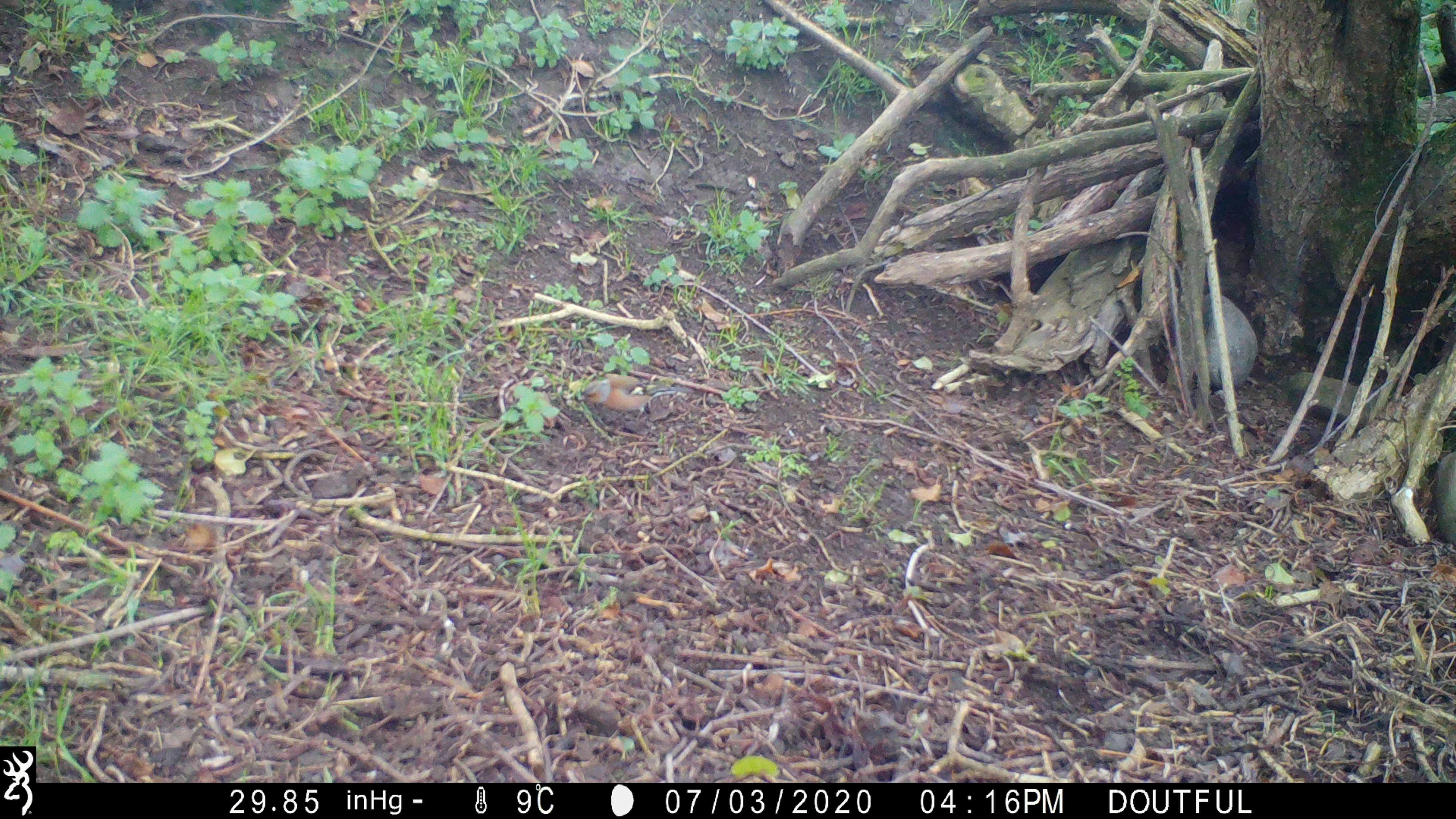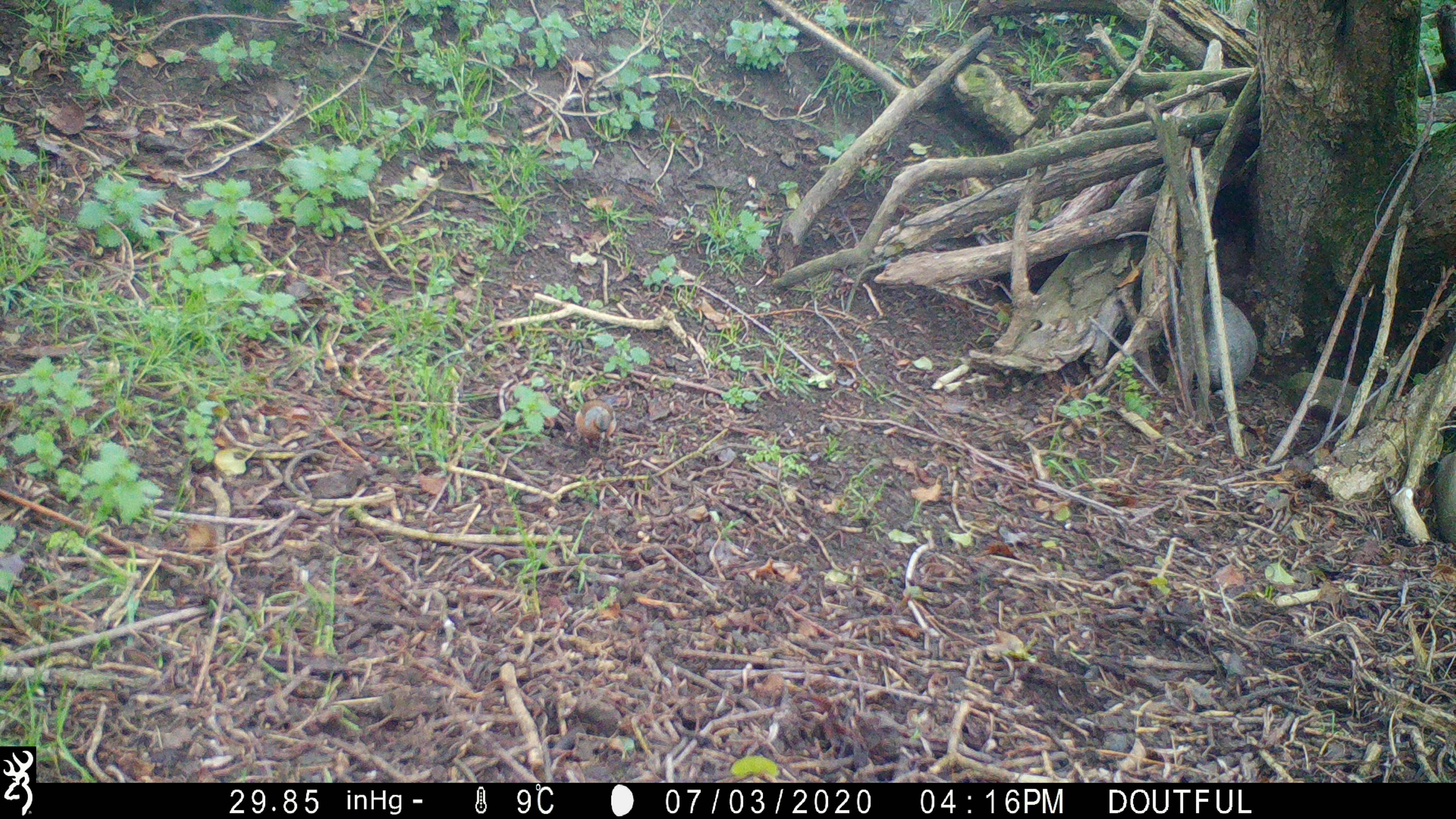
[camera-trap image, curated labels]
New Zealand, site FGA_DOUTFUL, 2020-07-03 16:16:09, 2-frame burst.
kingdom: Animalia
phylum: Chordata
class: Aves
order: Passeriformes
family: Fringillidae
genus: Fringilla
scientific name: Fringilla coelebs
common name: common chaffinch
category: chaffinch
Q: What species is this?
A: Chaffinch (common chaffinch) (Fringilla coelebs).